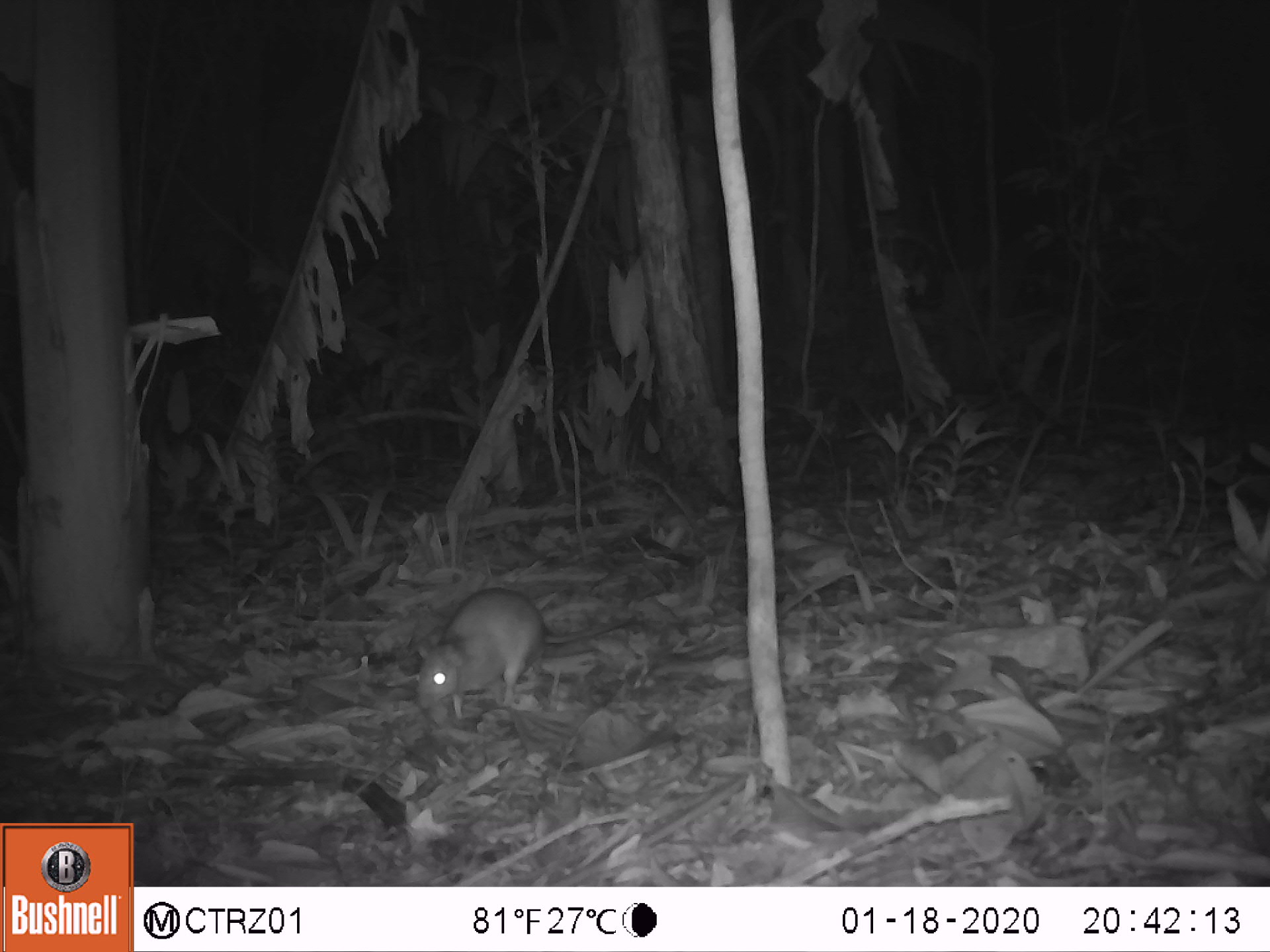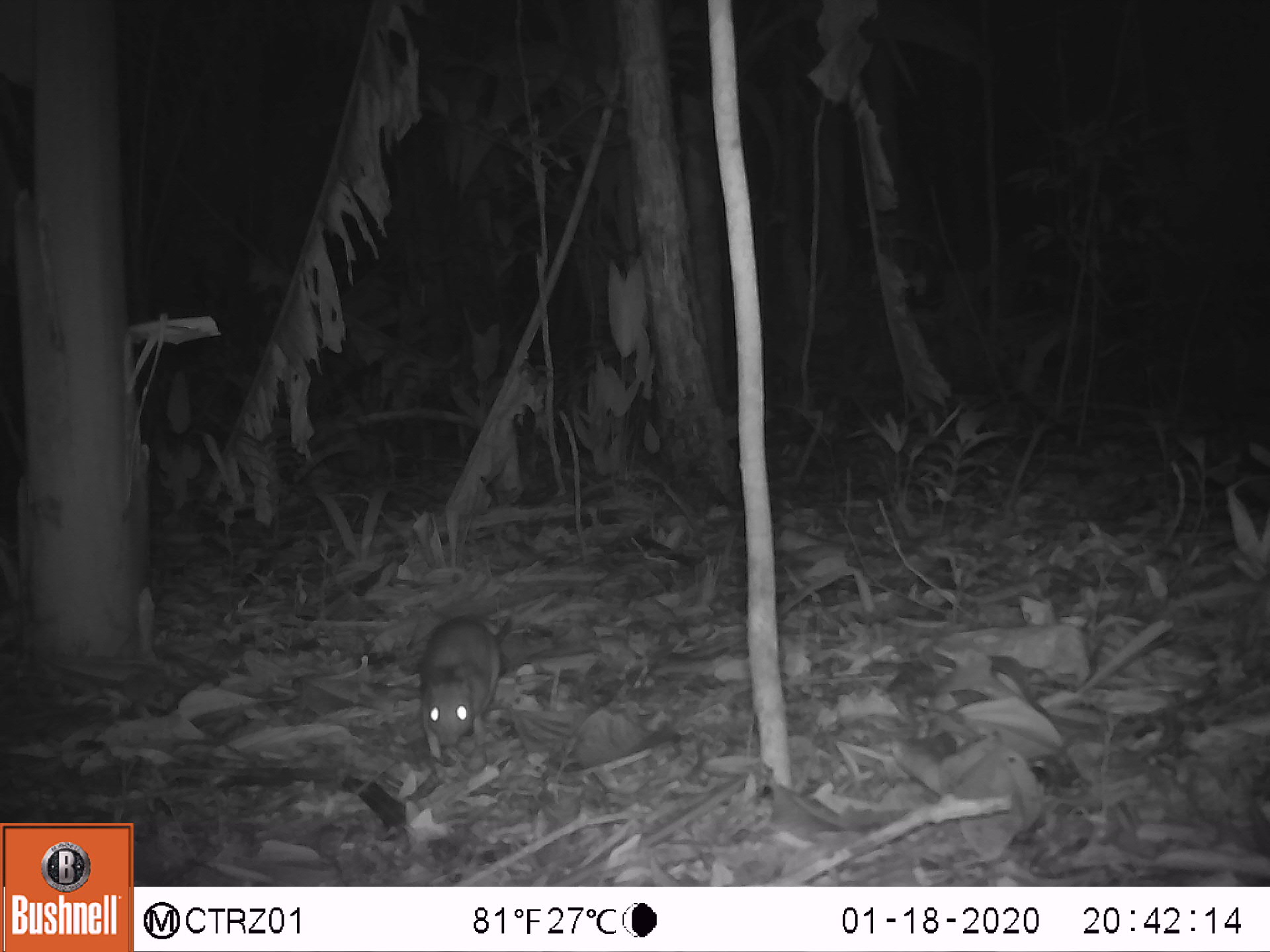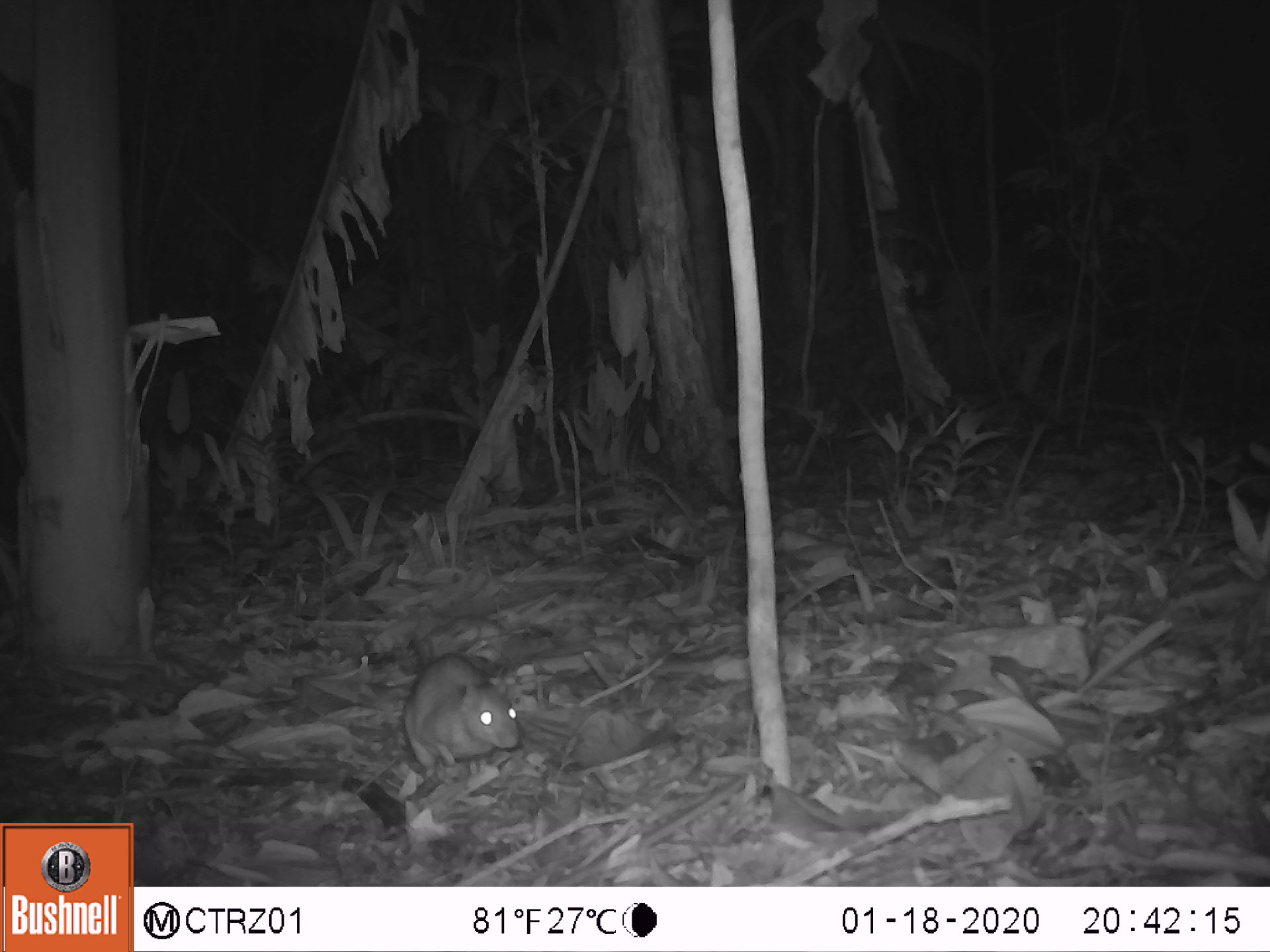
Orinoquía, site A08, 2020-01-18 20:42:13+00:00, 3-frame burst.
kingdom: Animalia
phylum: Chordata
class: Mammalia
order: Rodentia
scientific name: Rodentia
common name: rodent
Rodent (Rodentia).